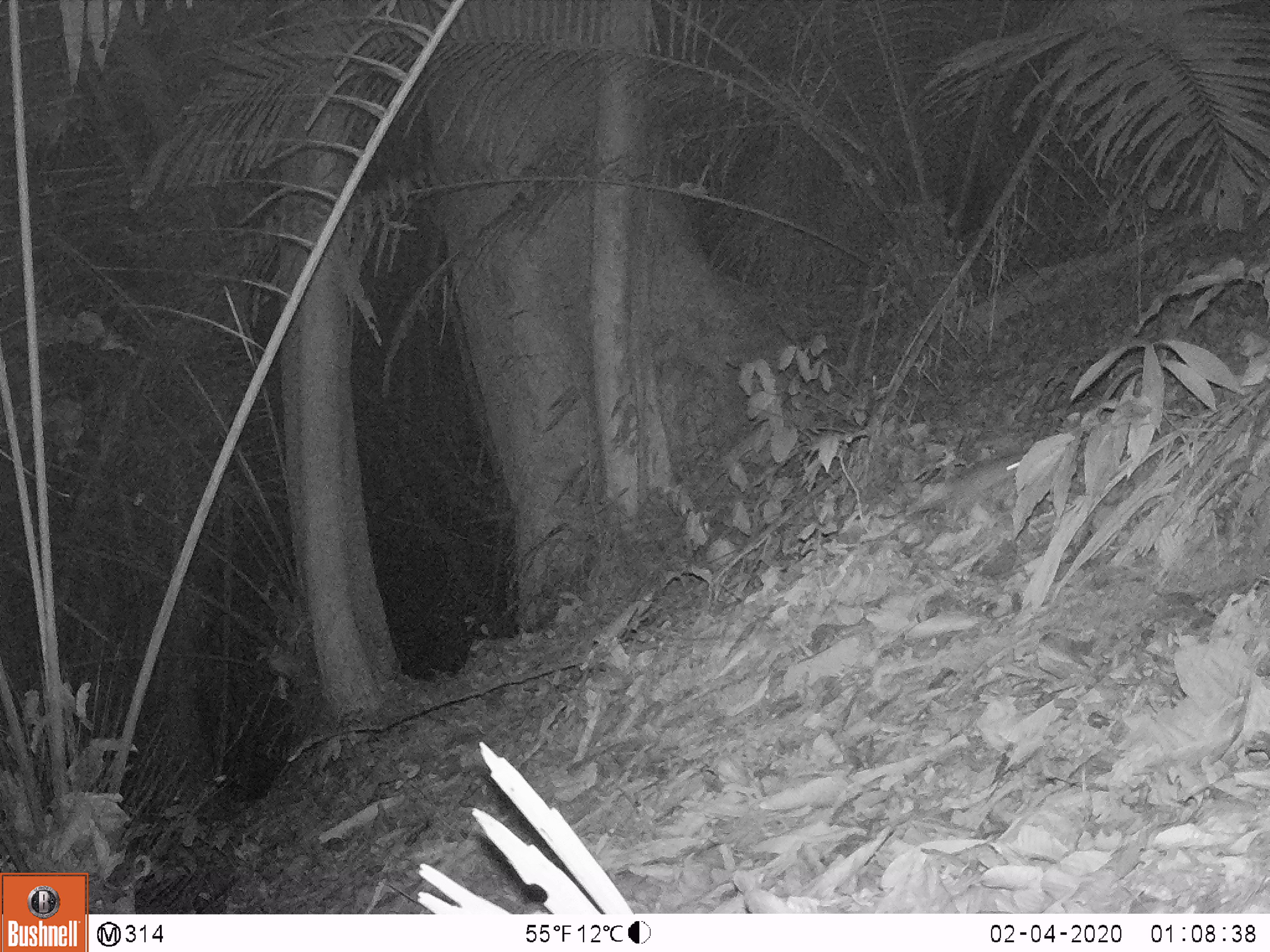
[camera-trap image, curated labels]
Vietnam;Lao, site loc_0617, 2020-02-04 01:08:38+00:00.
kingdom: Animalia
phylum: Chordata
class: Mammalia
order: Rodentia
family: Muridae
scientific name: Muridae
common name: old-world mice and rats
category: unidentified murid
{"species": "unidentified murid (old-world mice and rats) (Muridae)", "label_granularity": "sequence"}